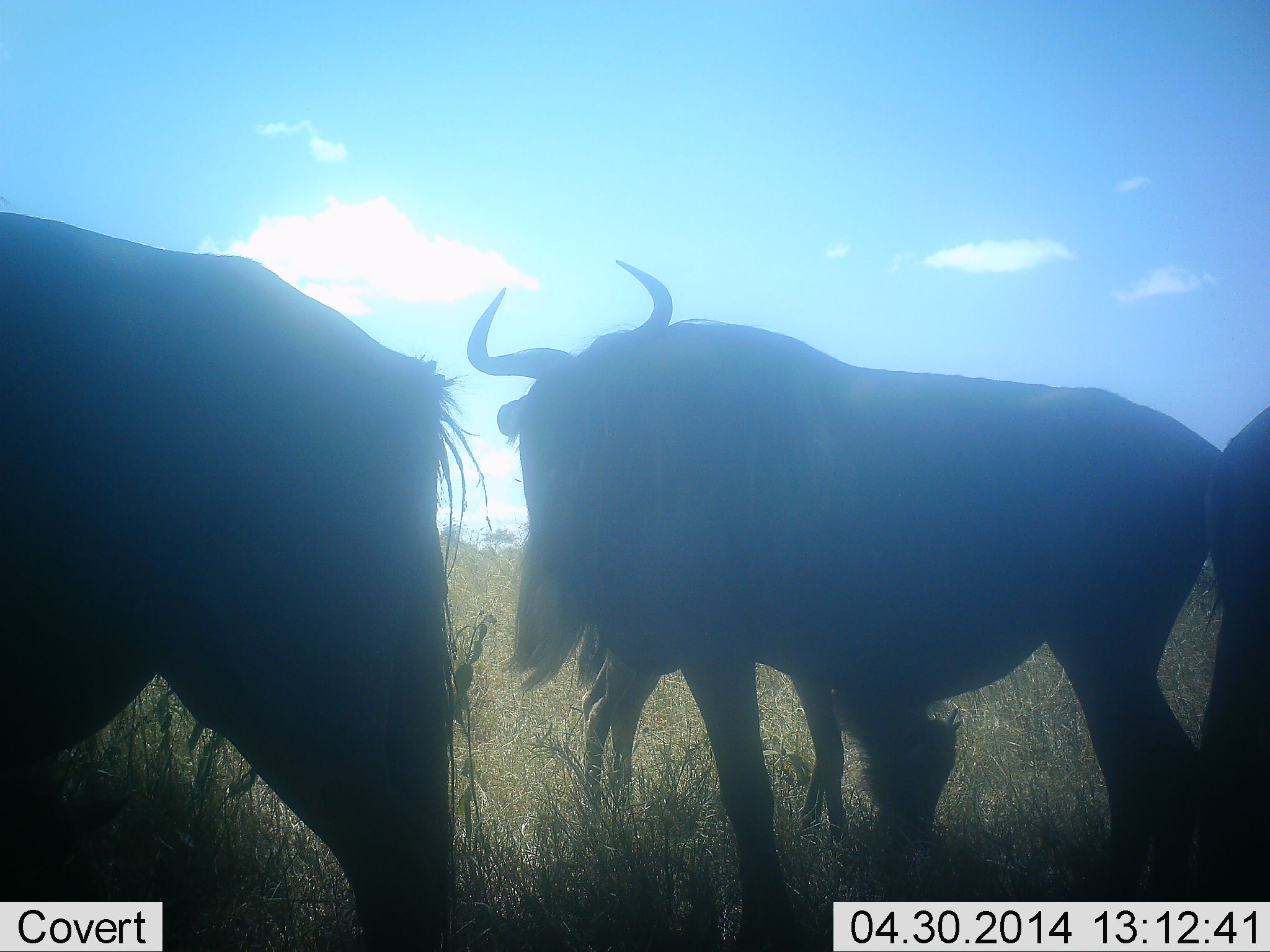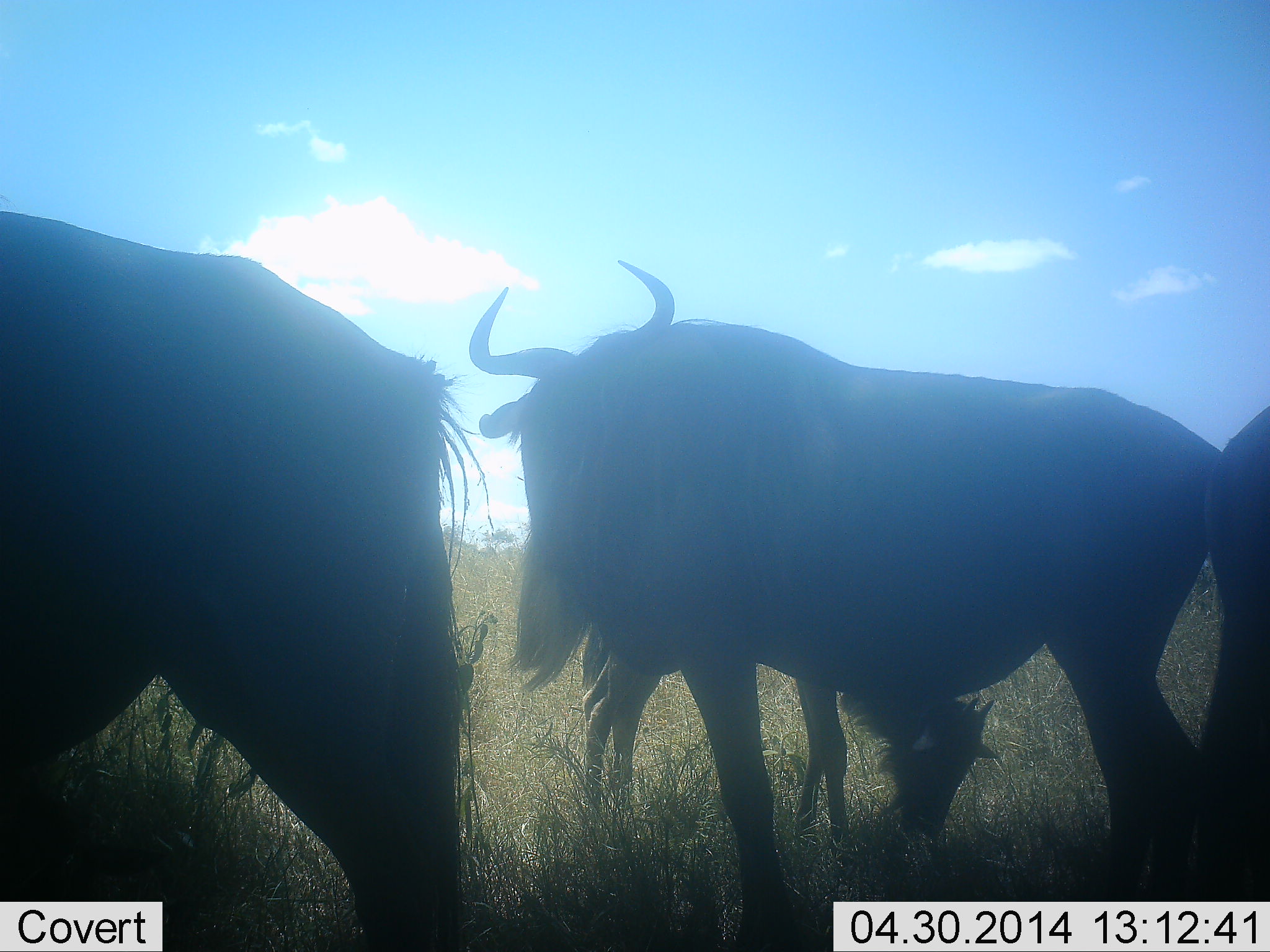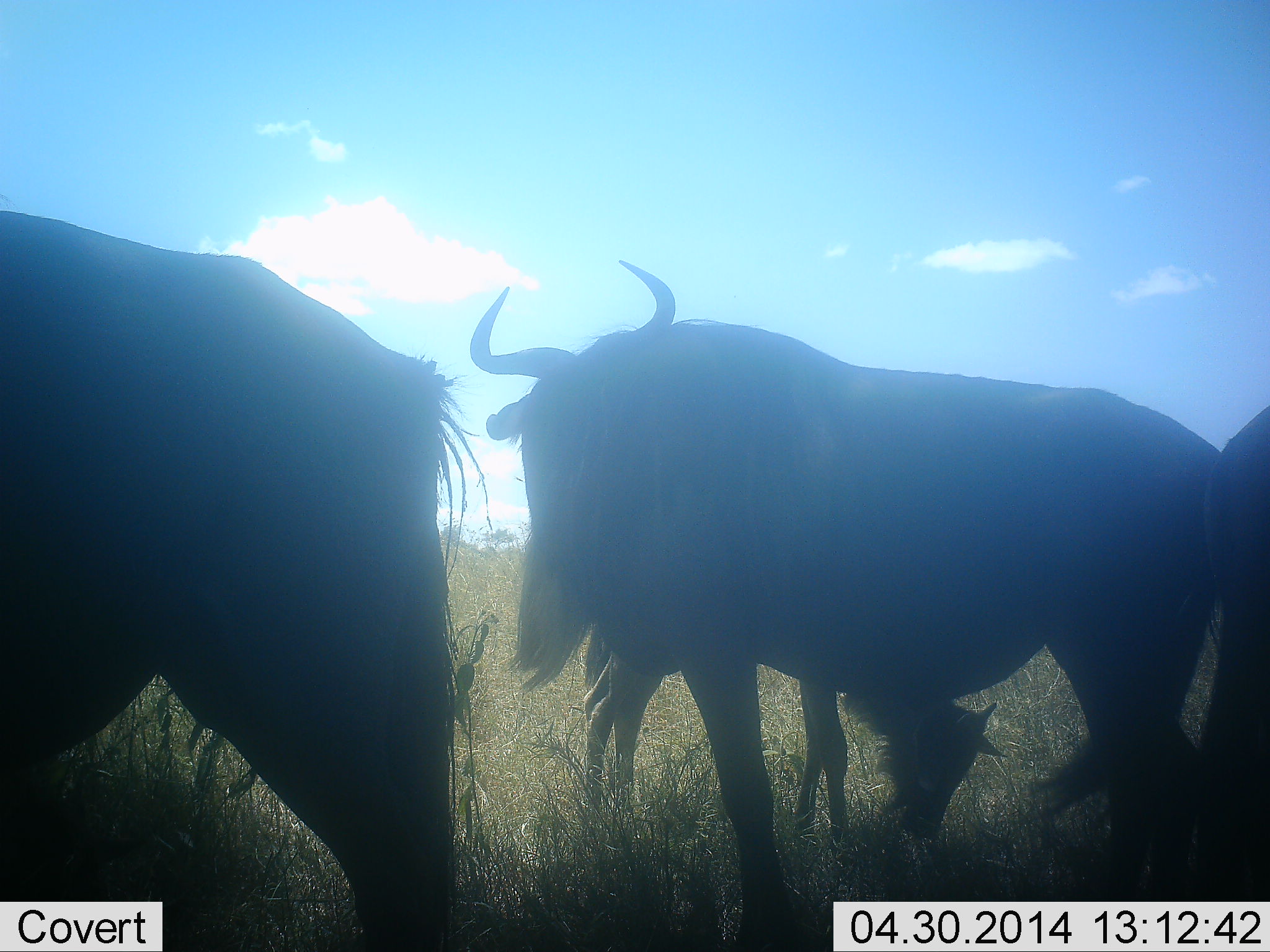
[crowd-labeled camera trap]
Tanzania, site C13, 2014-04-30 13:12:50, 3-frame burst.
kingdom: Animalia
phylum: Chordata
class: Mammalia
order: Artiodactyla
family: Bovidae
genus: Connochaetes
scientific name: Connochaetes taurinus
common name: blue wildebeest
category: wildebeest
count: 4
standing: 100%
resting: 0%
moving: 0%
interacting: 0%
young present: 100%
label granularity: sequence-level